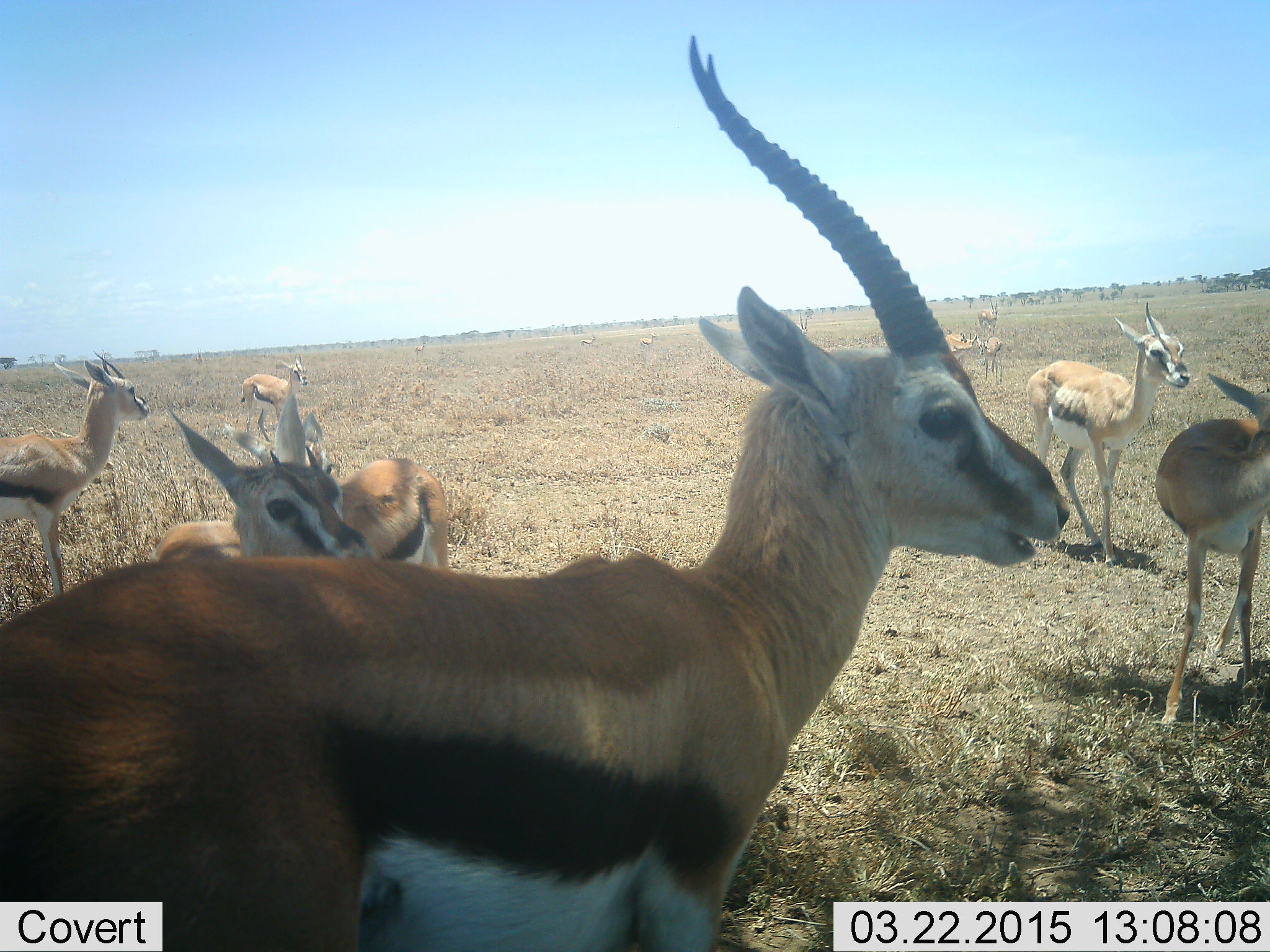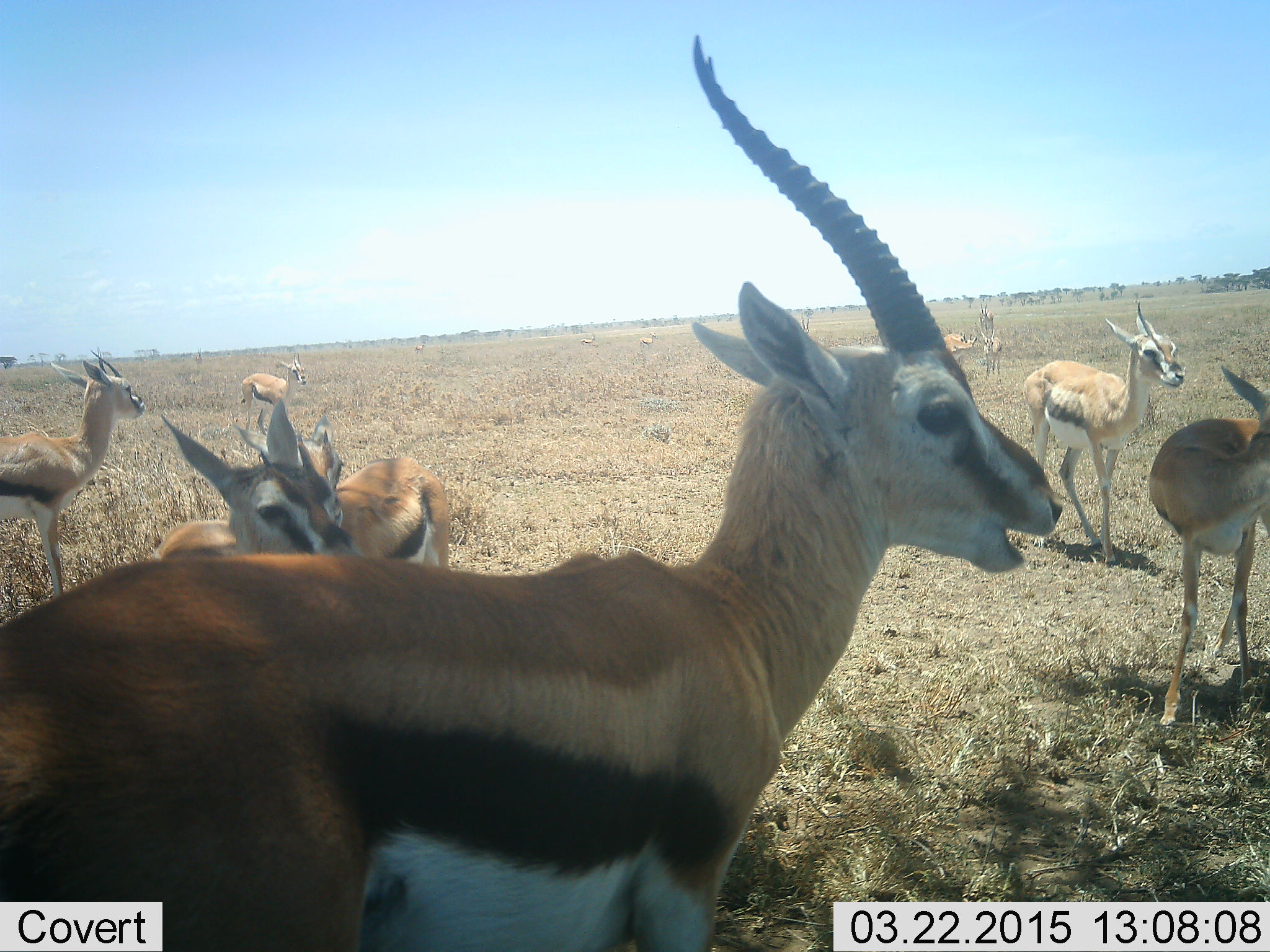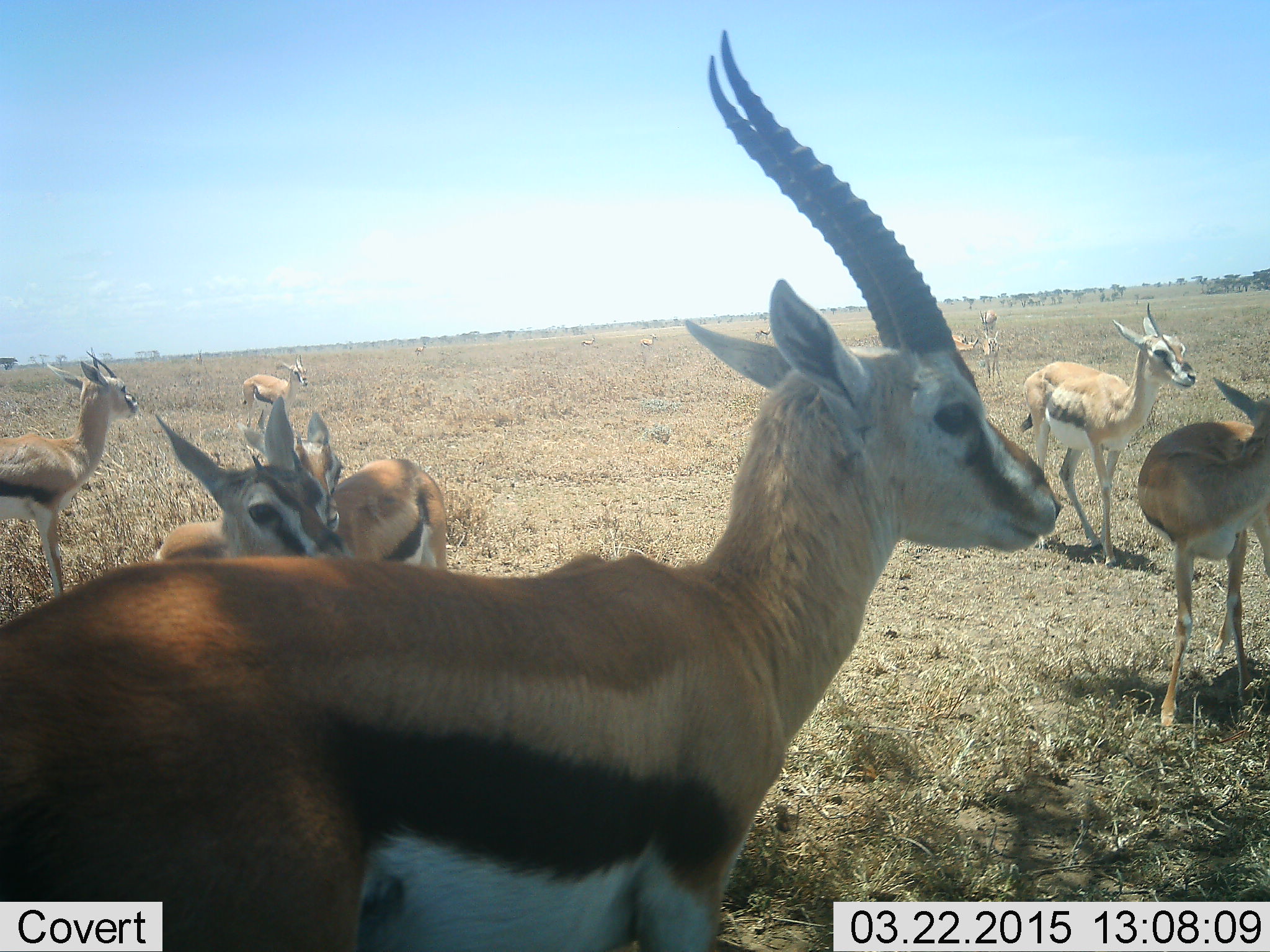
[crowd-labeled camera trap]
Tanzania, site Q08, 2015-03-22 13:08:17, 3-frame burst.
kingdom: Animalia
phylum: Chordata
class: Mammalia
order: Artiodactyla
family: Bovidae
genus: Eudorcas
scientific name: Eudorcas thomsonii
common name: thomson's gazelle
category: gazellethomsons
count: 9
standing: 100%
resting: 0%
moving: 10%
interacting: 10%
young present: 10%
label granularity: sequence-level